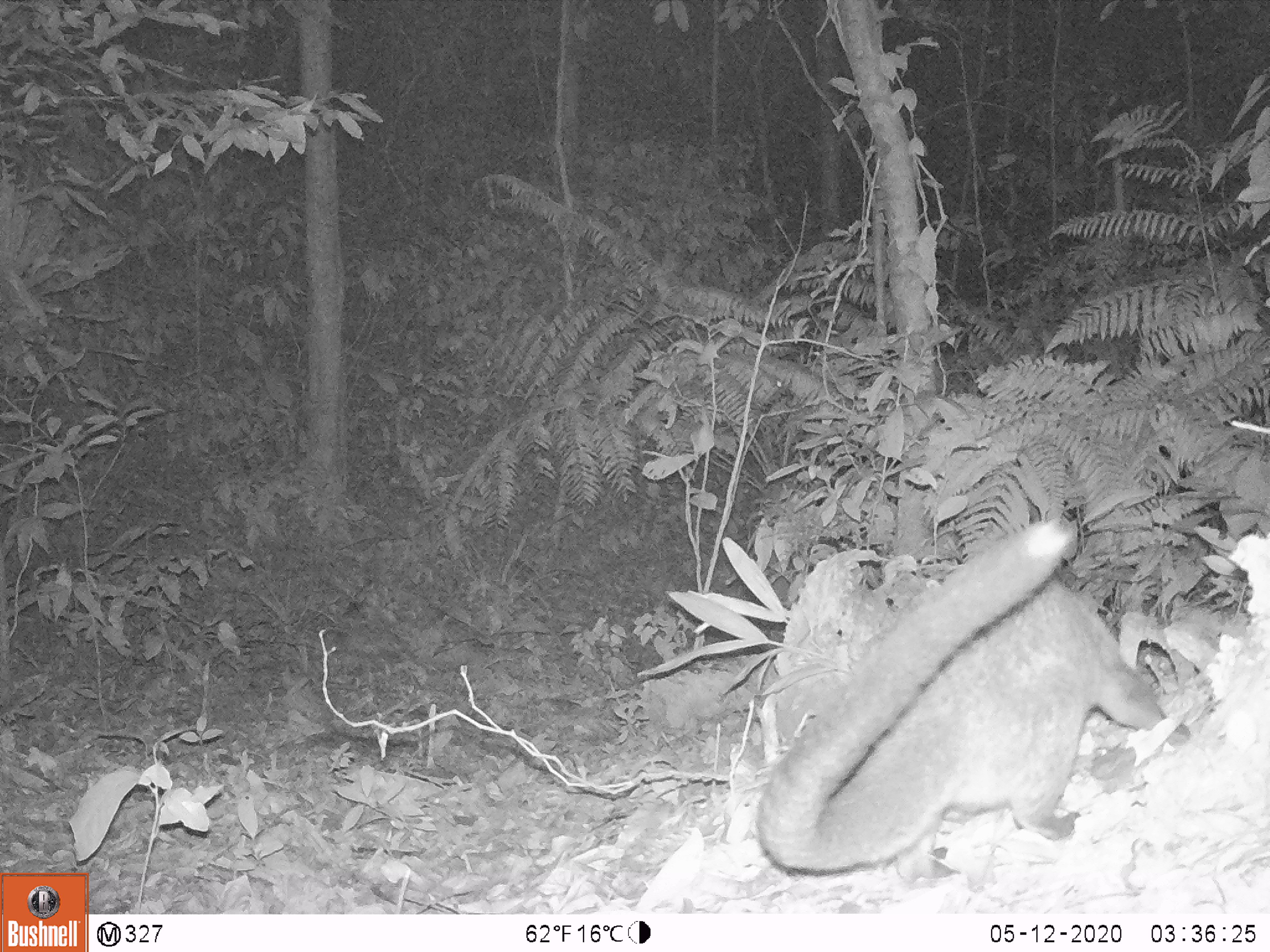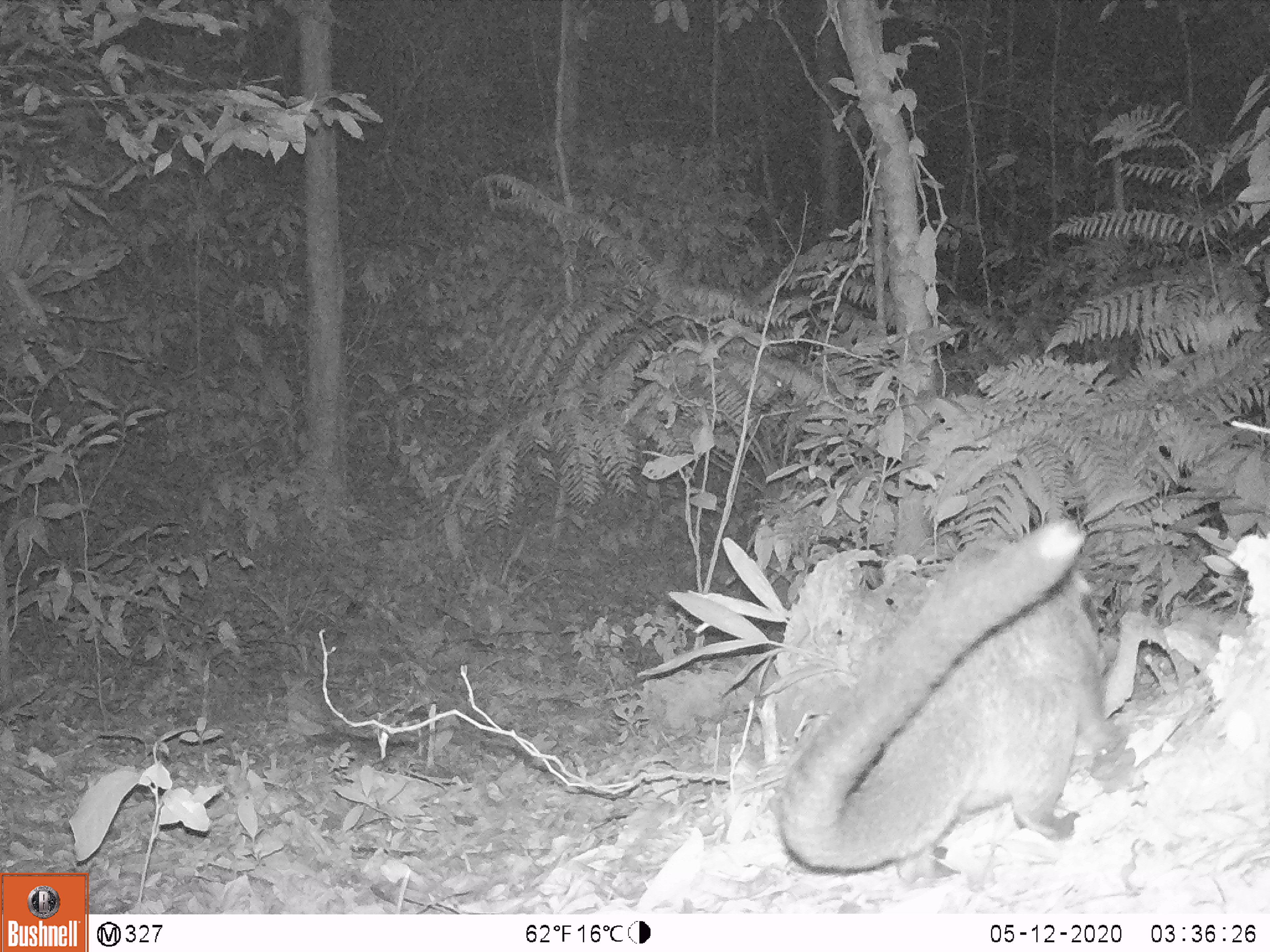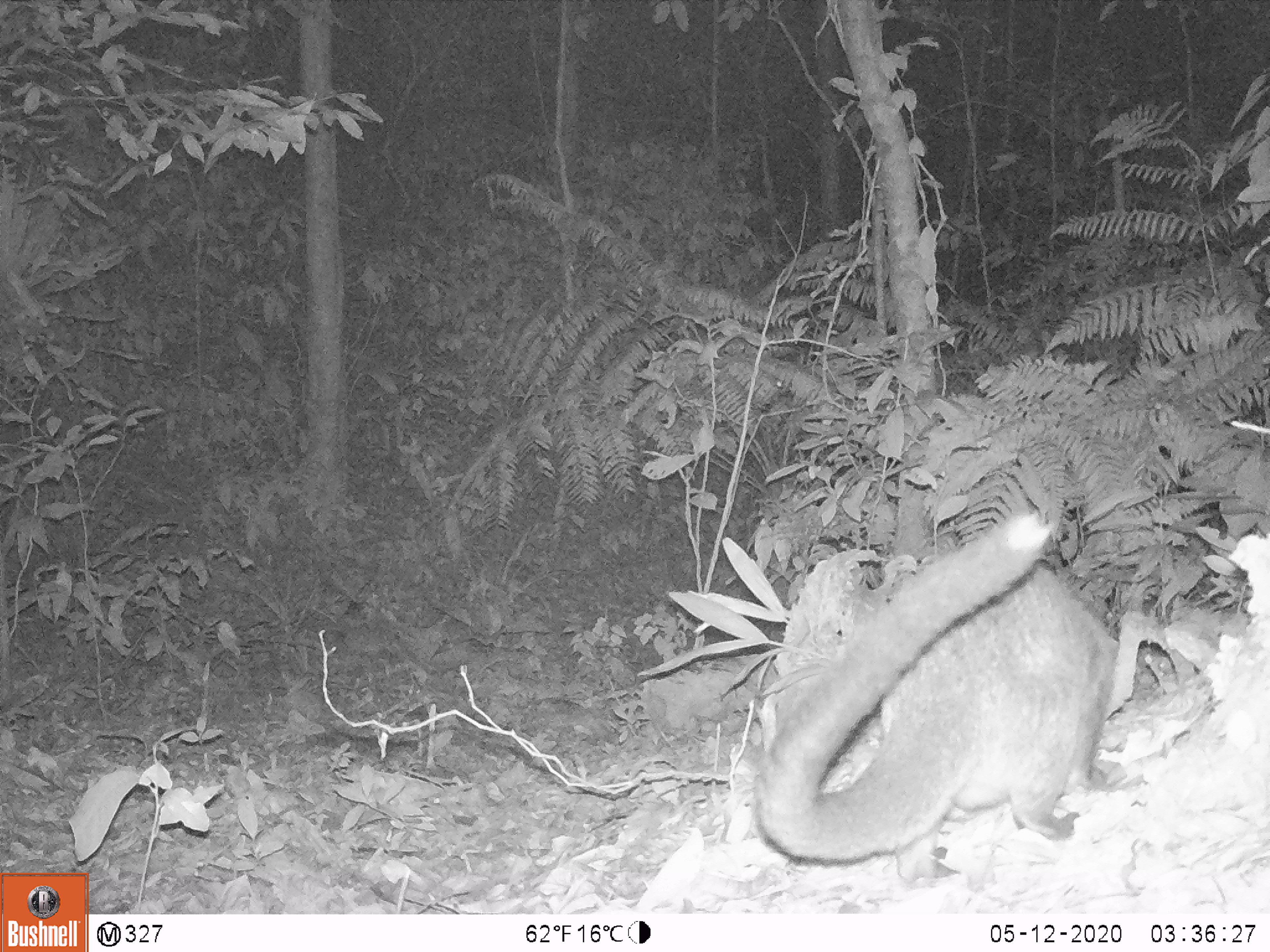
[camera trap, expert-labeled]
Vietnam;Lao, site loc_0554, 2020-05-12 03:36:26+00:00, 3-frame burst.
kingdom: Animalia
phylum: Chordata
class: Mammalia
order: Carnivora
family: Viverridae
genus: Paguma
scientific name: Paguma larvata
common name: masked palm civet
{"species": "masked palm civet (Paguma larvata)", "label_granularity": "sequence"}